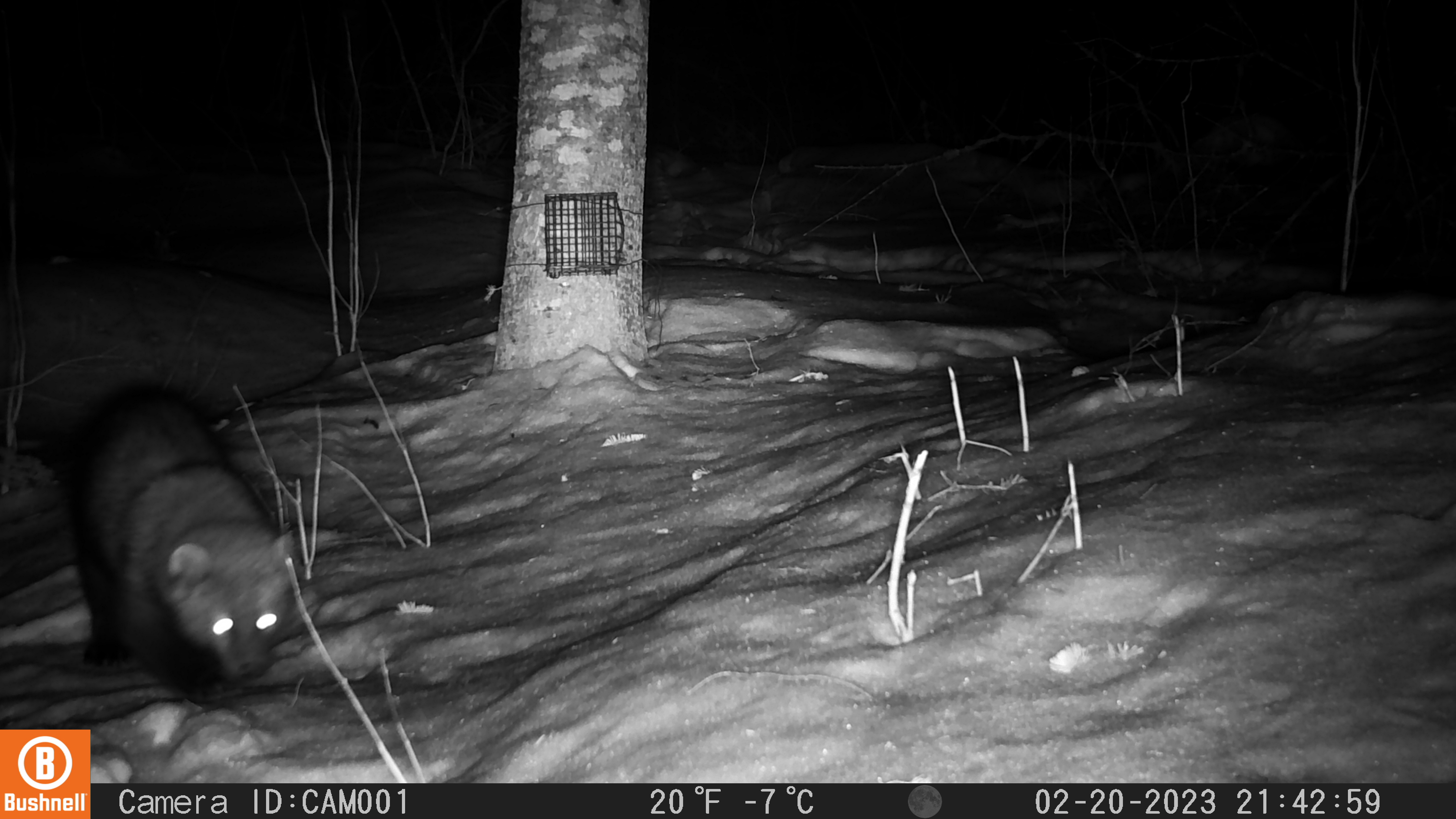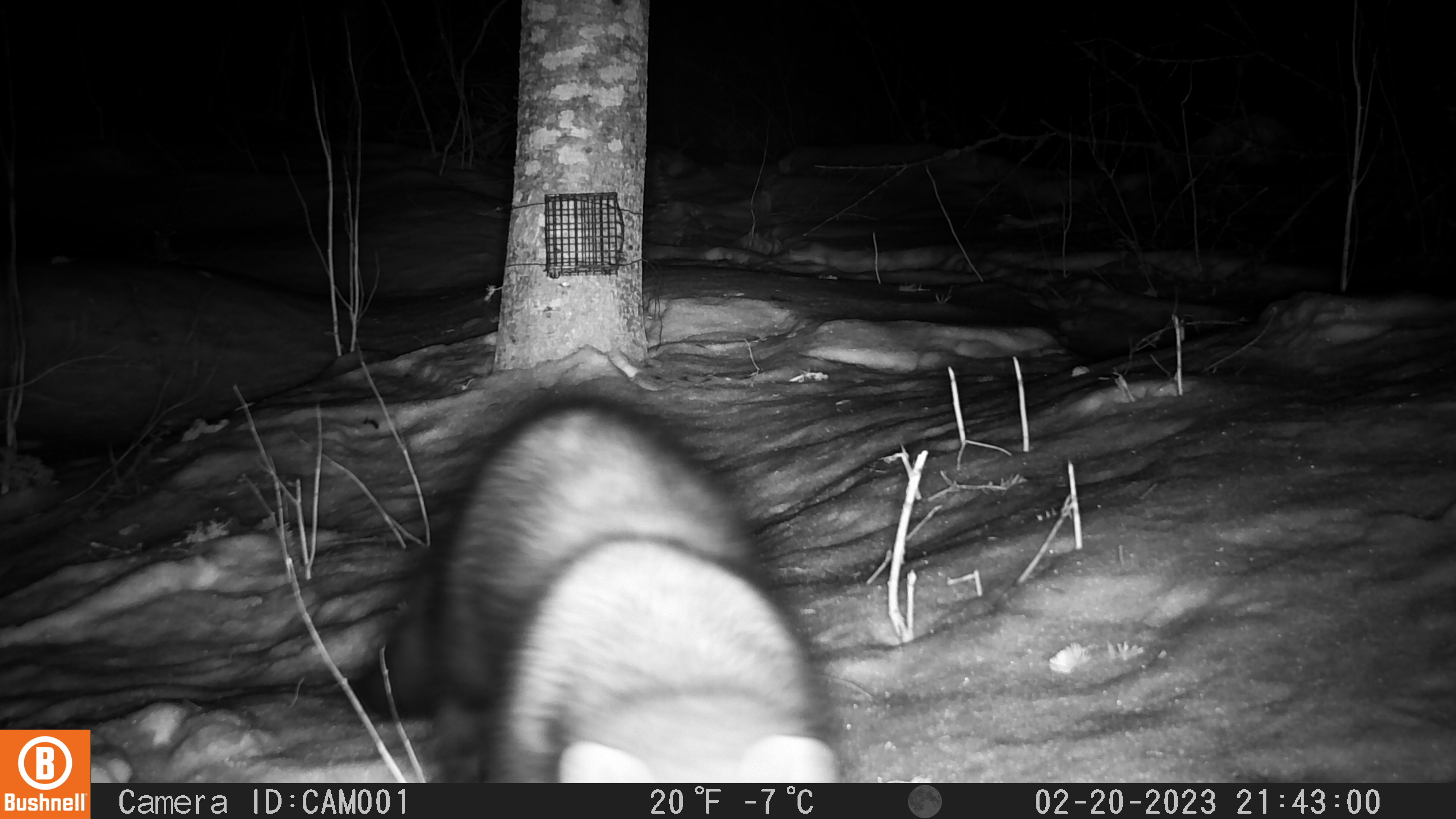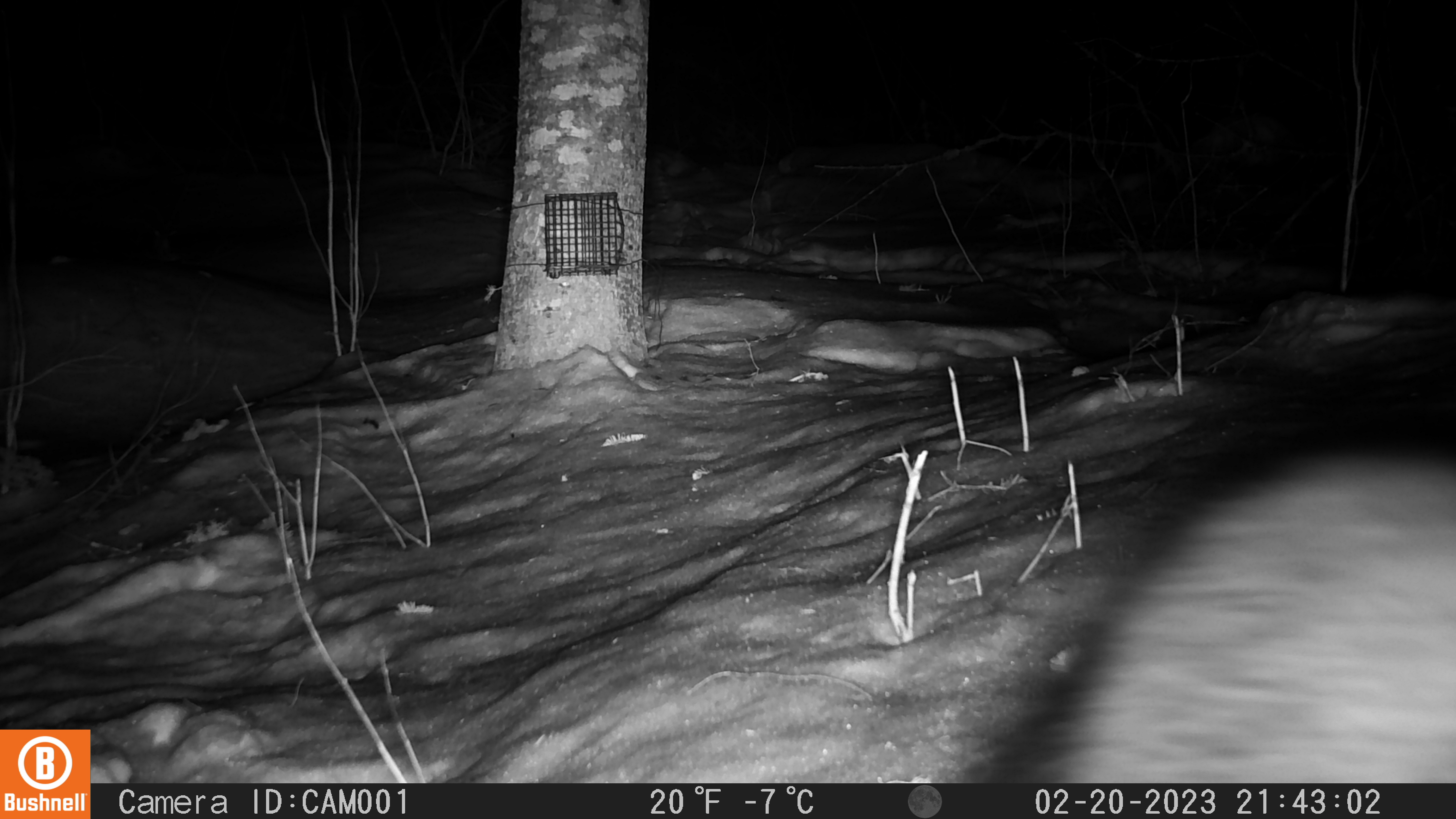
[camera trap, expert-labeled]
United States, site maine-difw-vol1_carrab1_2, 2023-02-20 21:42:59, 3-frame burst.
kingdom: Animalia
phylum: Chordata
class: Mammalia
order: Carnivora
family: Mustelidae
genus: Pekania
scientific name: Pekania pennanti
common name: fisher